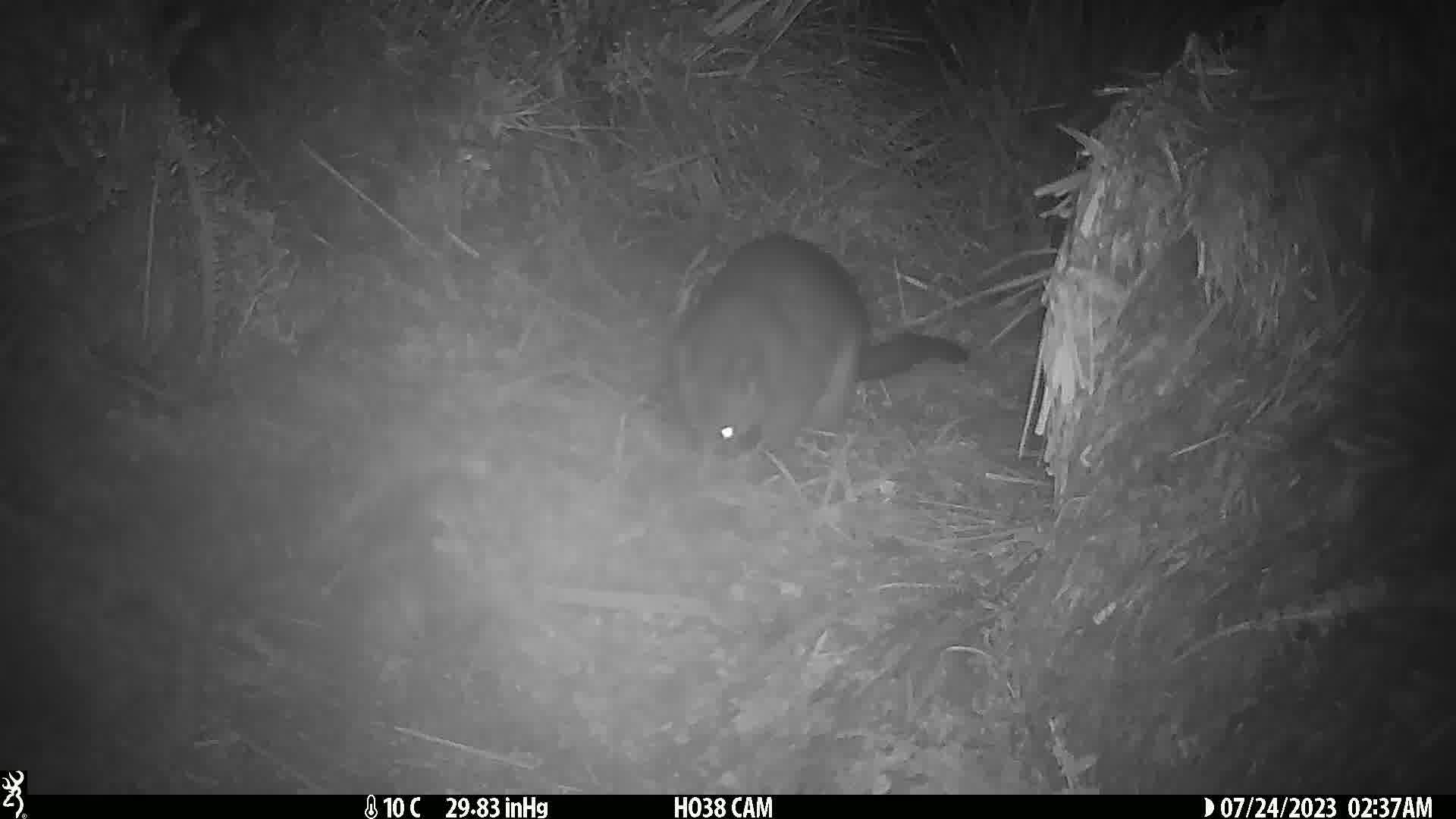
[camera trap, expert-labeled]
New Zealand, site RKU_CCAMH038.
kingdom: Animalia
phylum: Chordata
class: Mammalia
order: Diprotodontia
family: Phalangeridae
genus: Trichosurus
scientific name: Trichosurus vulpecula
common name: common brushtail possum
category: possum